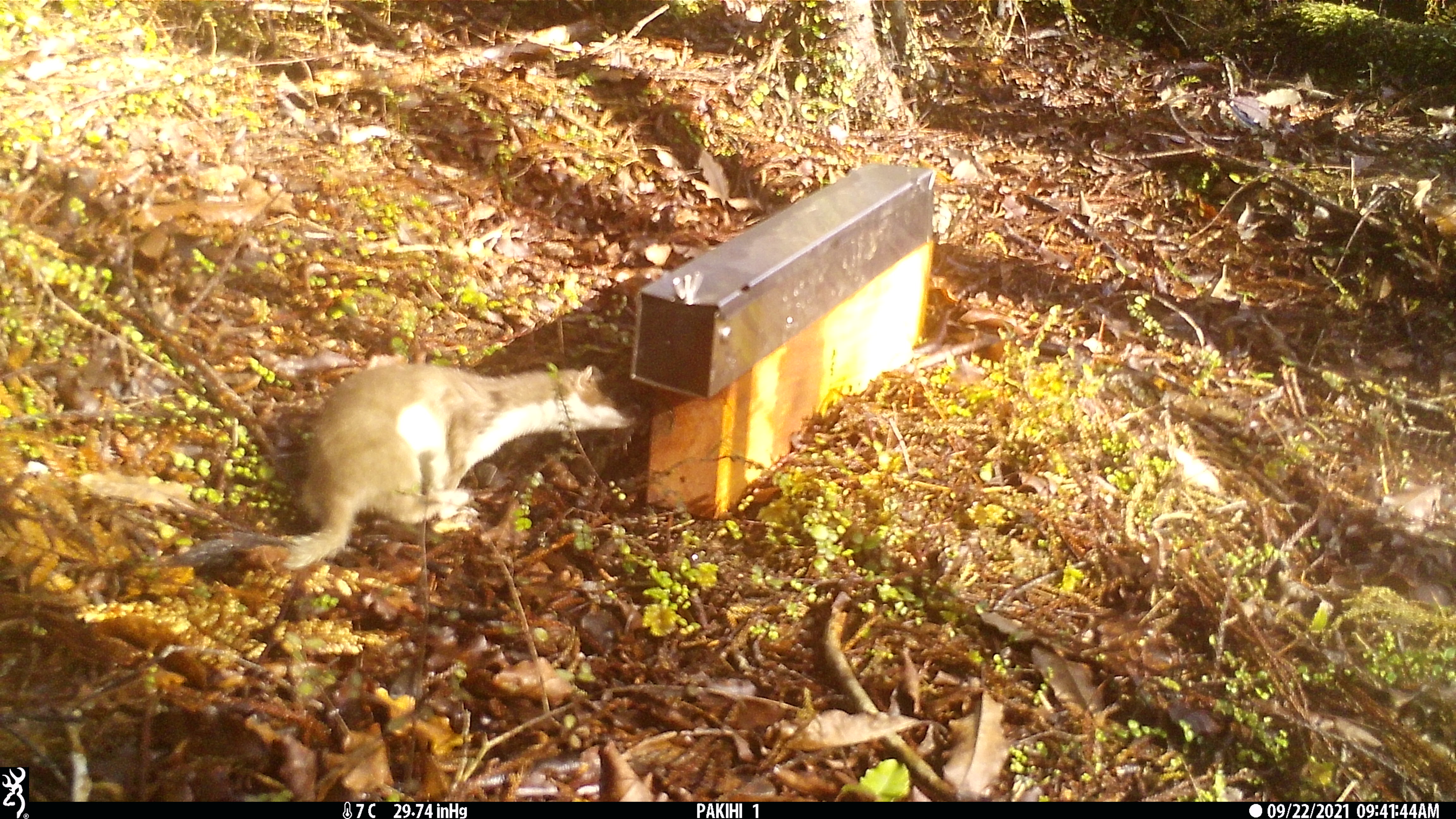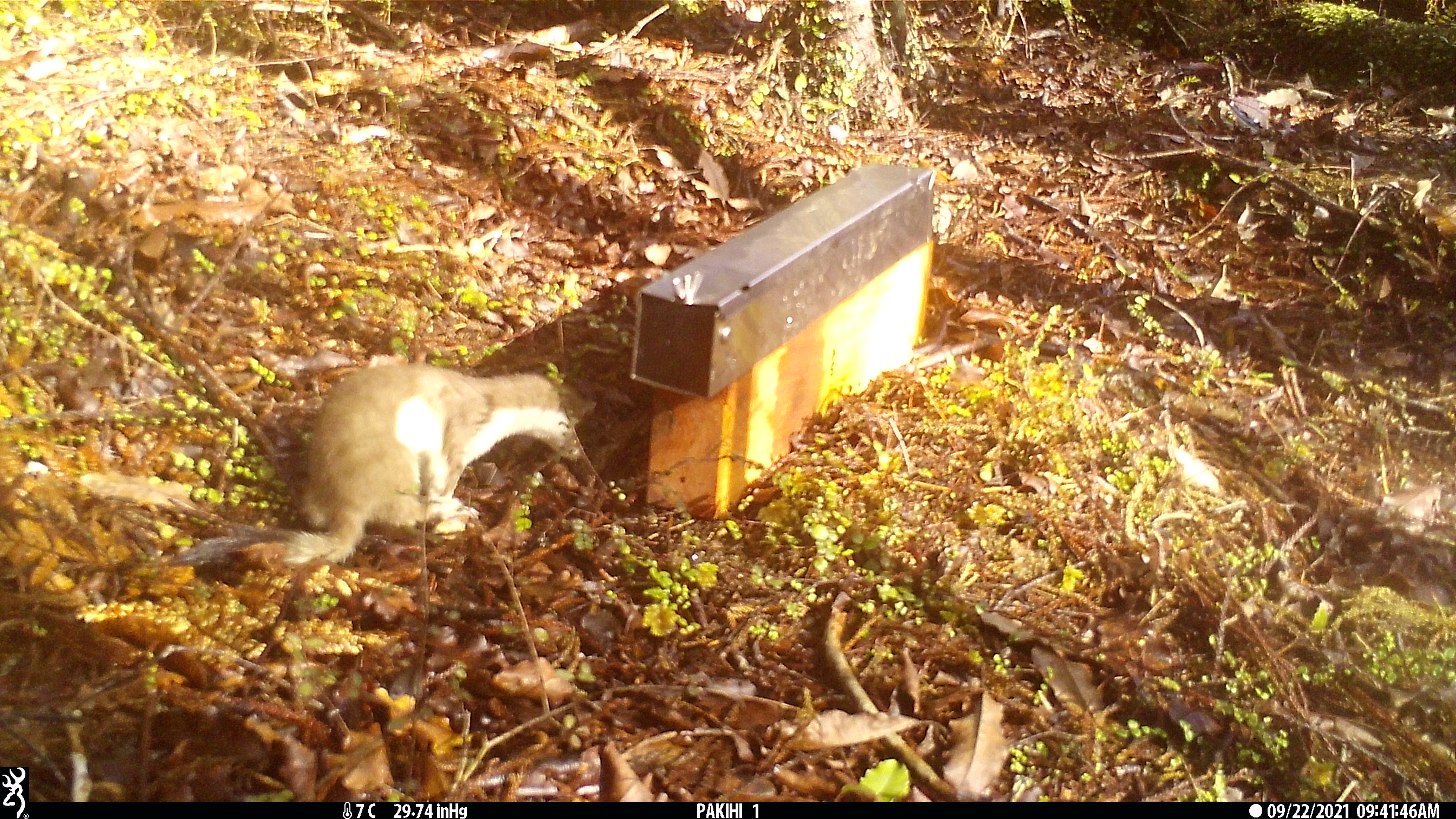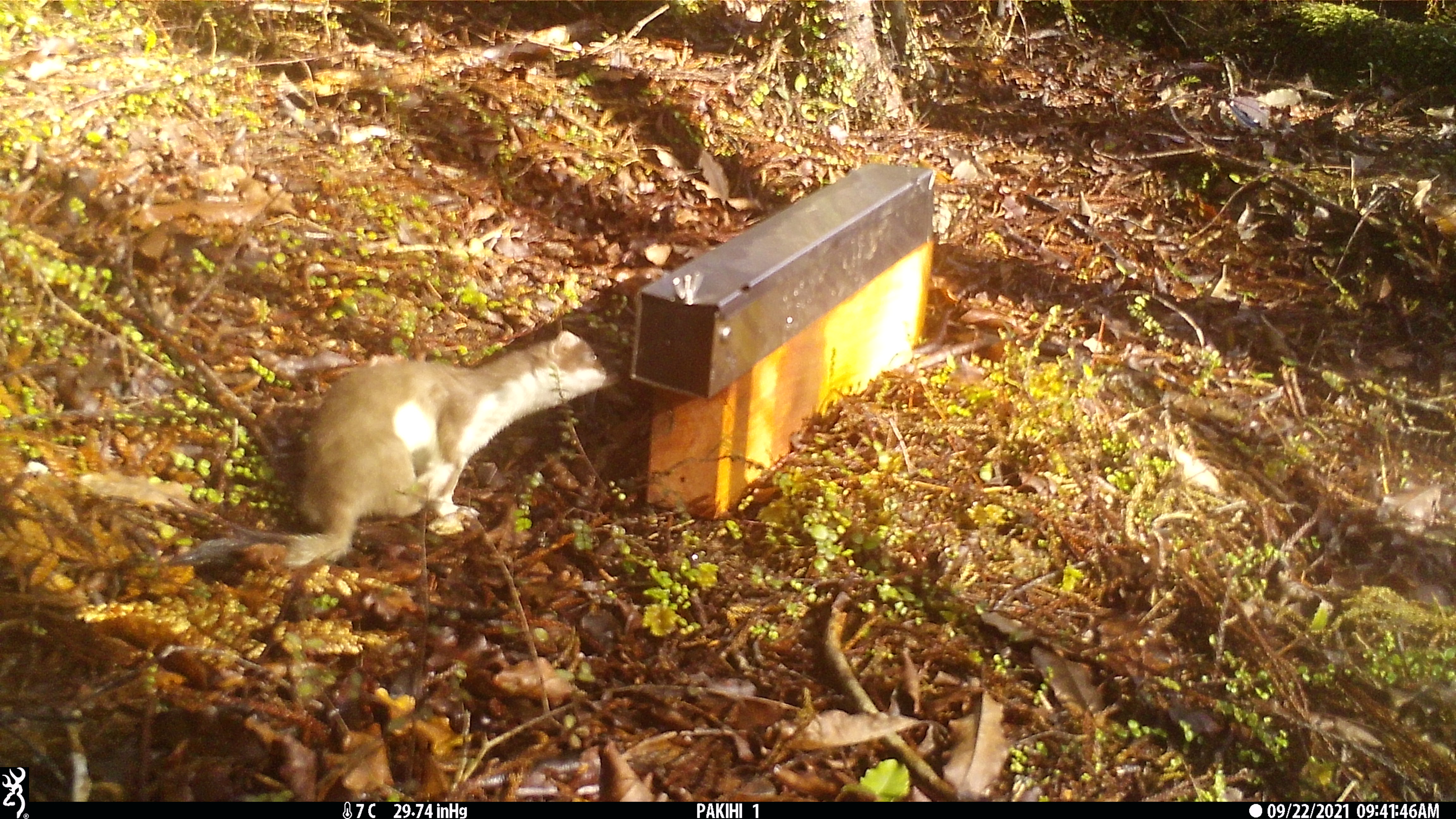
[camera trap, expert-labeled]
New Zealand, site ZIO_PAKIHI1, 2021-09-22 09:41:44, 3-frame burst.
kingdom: Animalia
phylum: Chordata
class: Mammalia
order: Carnivora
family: Mustelidae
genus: Mustela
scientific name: Mustela erminea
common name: stoat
Stoat (Mustela erminea).